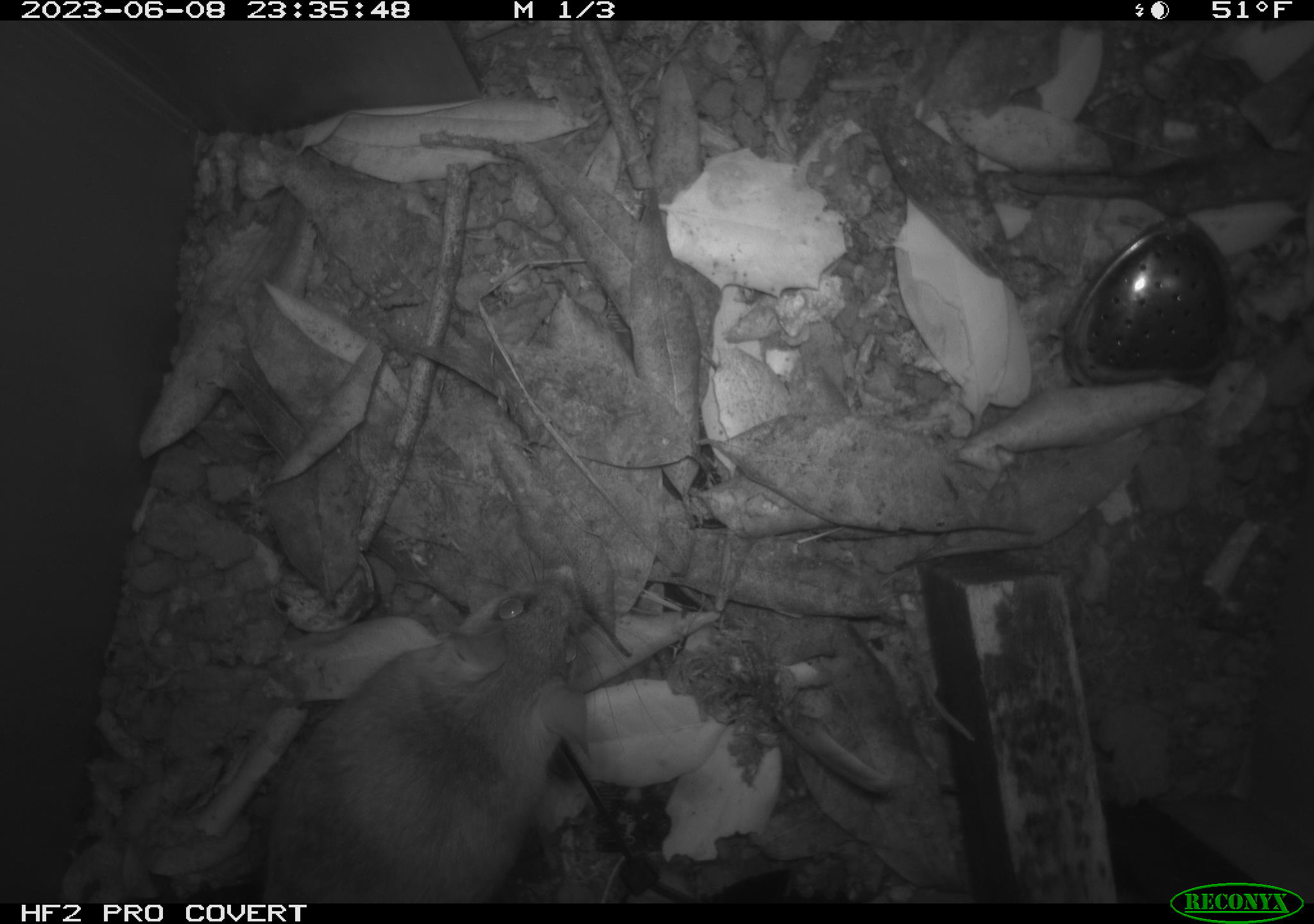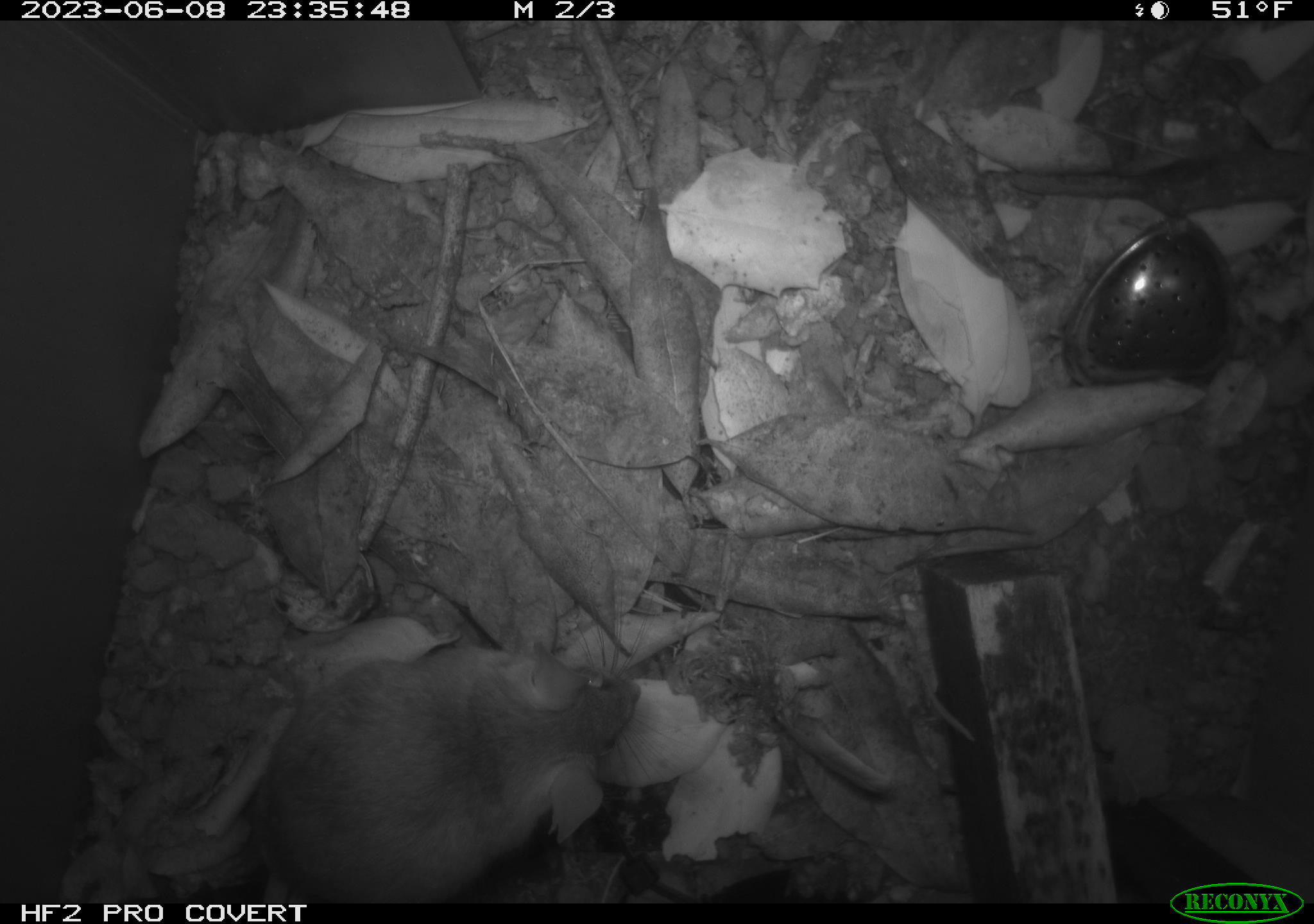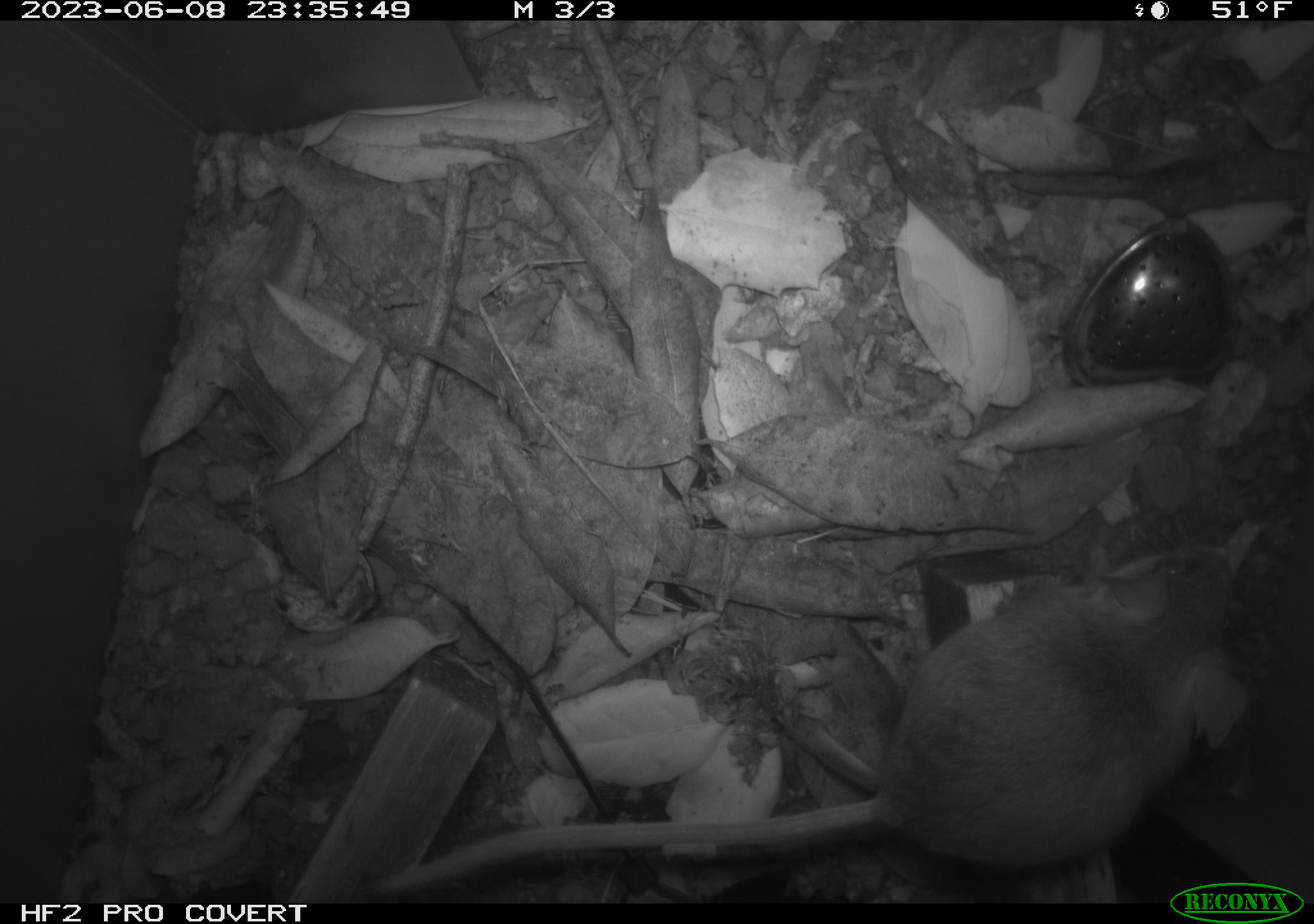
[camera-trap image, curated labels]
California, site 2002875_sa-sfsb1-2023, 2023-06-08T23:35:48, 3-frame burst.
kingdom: Animalia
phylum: Chordata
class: Mammalia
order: Rodentia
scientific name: Rodentia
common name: mouse species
Mouse species (Rodentia).